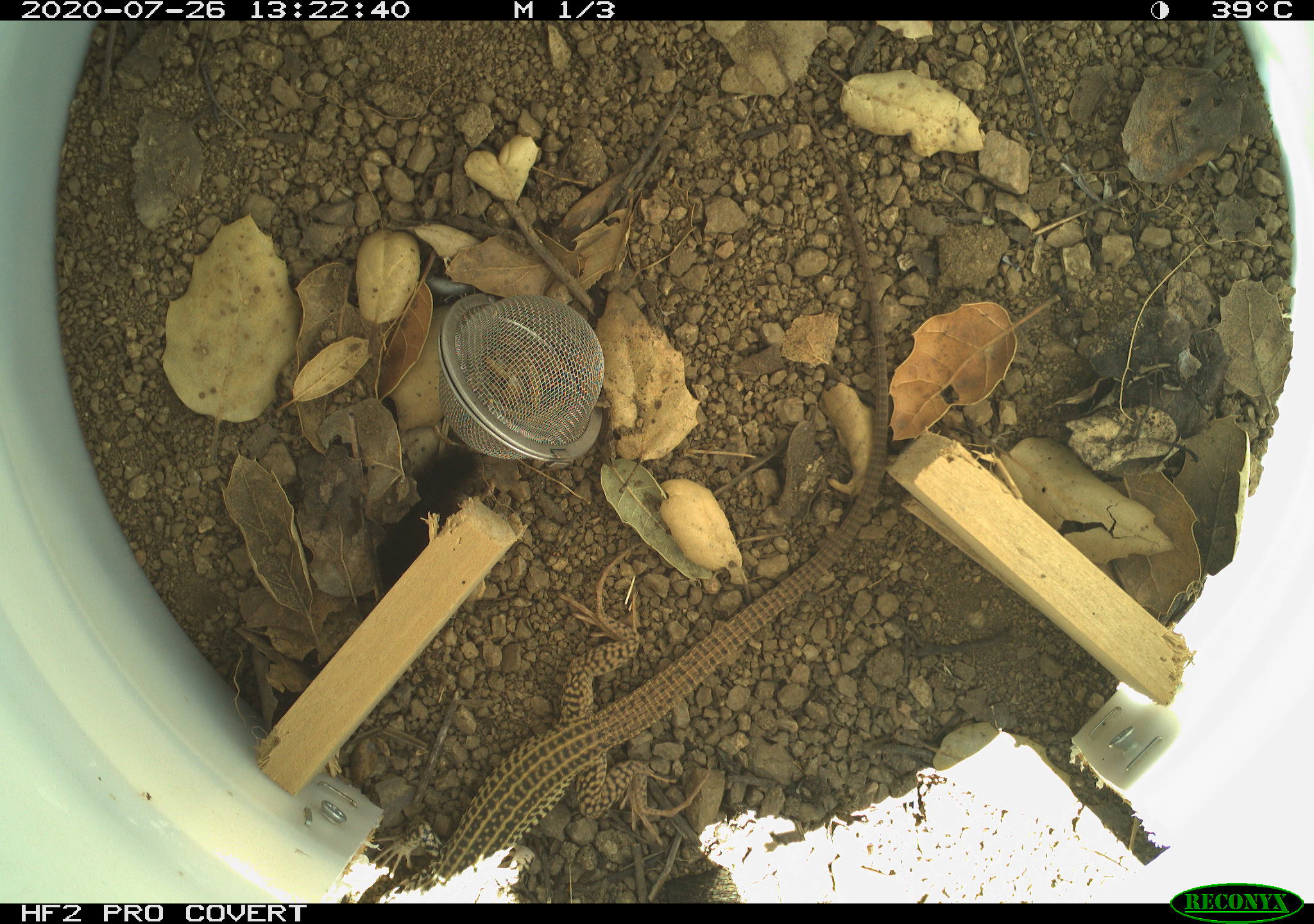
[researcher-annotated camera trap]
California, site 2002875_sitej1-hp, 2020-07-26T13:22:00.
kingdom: Animalia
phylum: Chordata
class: Reptilia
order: Squamata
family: Teiidae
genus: Aspidoscelis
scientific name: Aspidoscelis tigris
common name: western whiptail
Western whiptail (Aspidoscelis tigris).